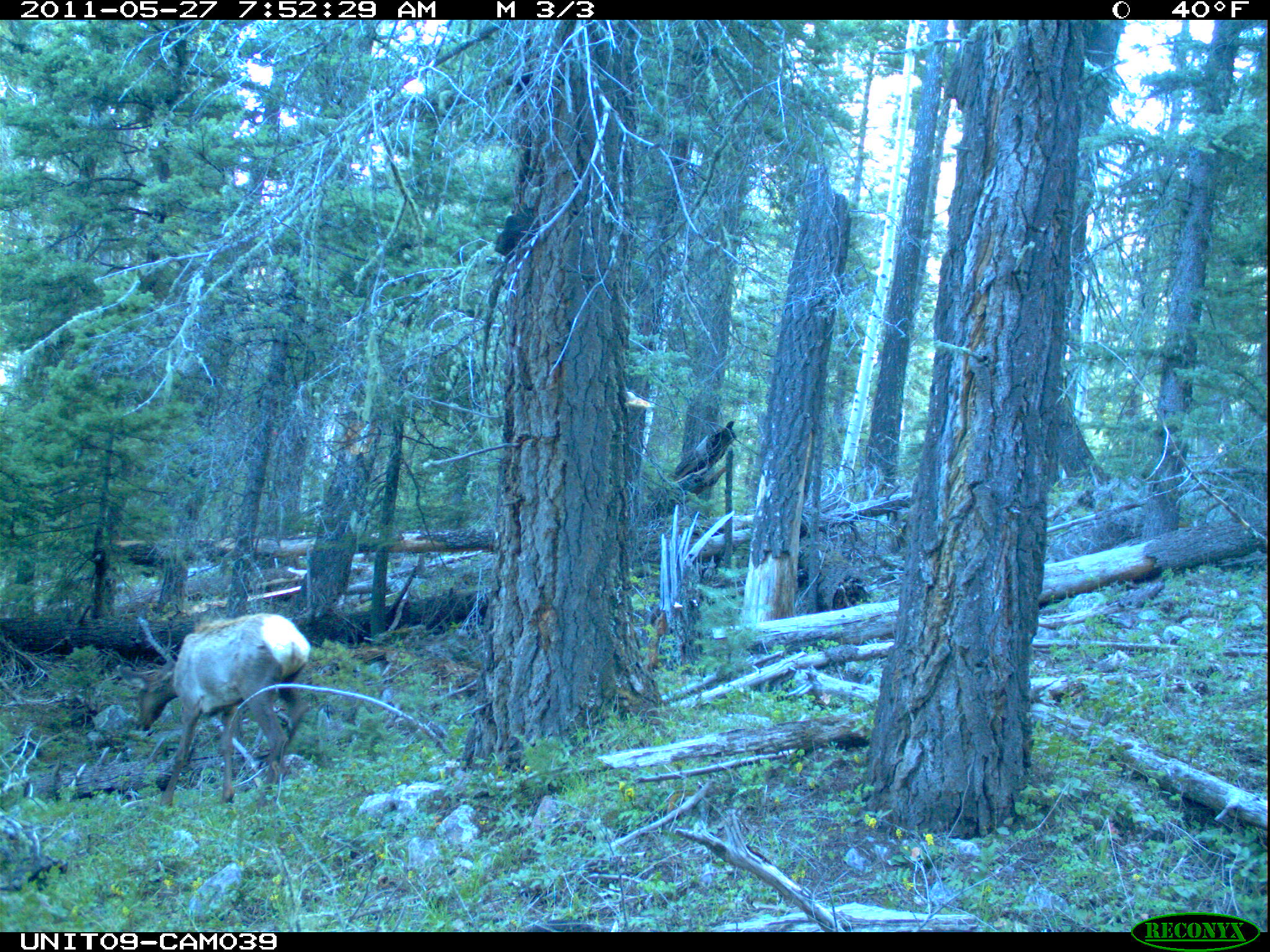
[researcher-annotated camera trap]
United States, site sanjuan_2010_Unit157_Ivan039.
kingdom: Animalia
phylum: Chordata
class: Mammalia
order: Artiodactyla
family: Cervidae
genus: Cervus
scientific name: Cervus elaphus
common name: red deer